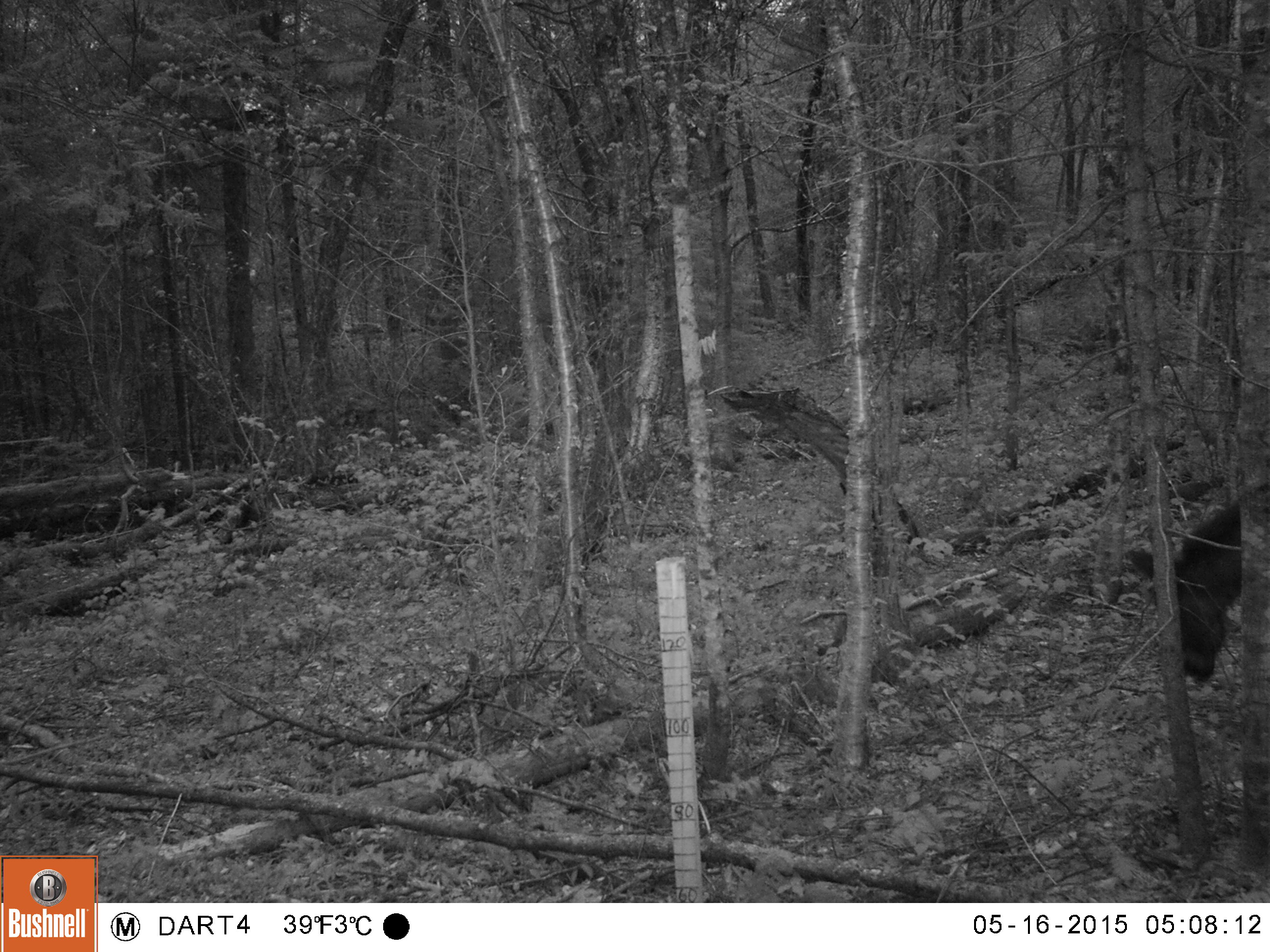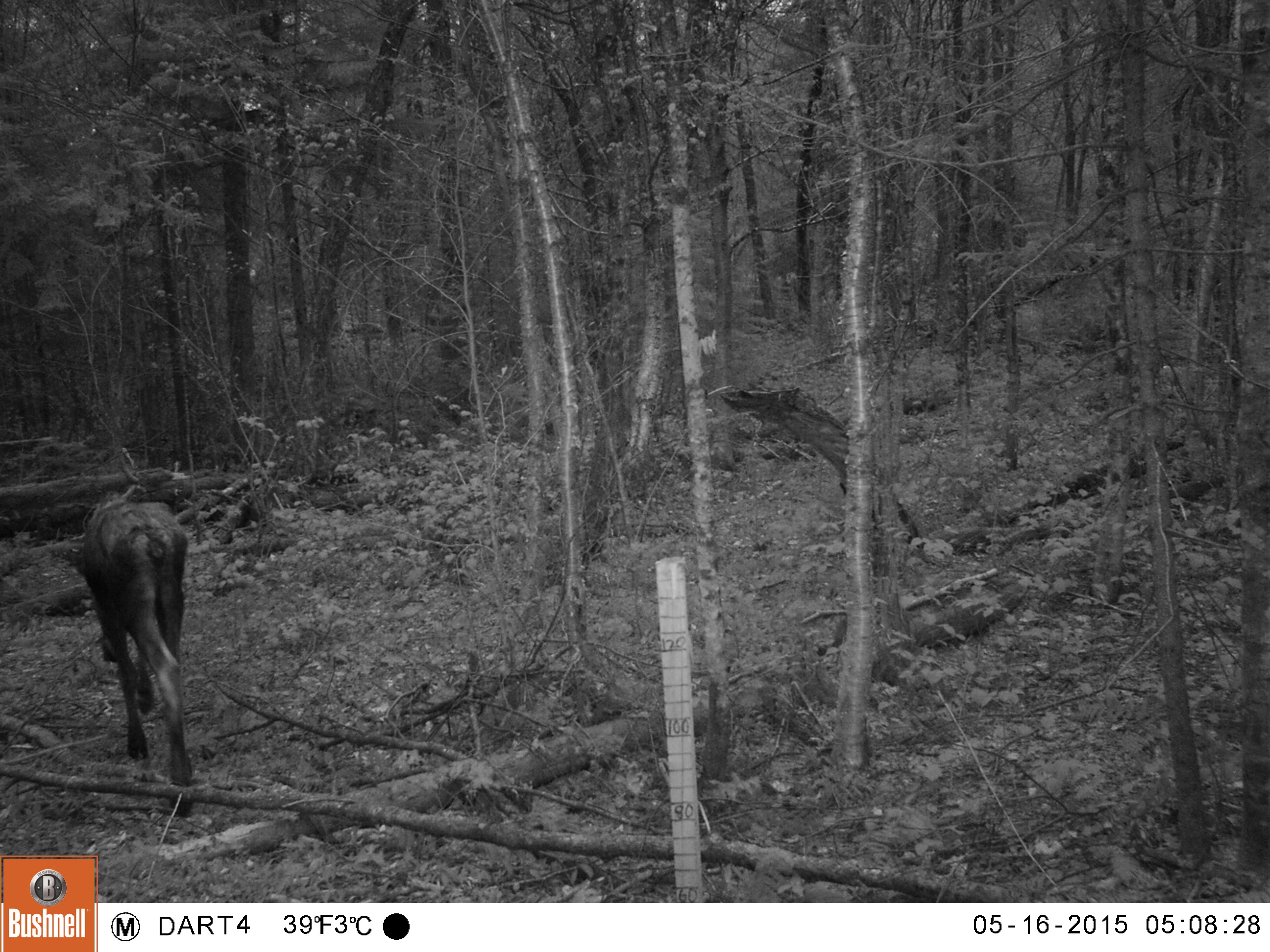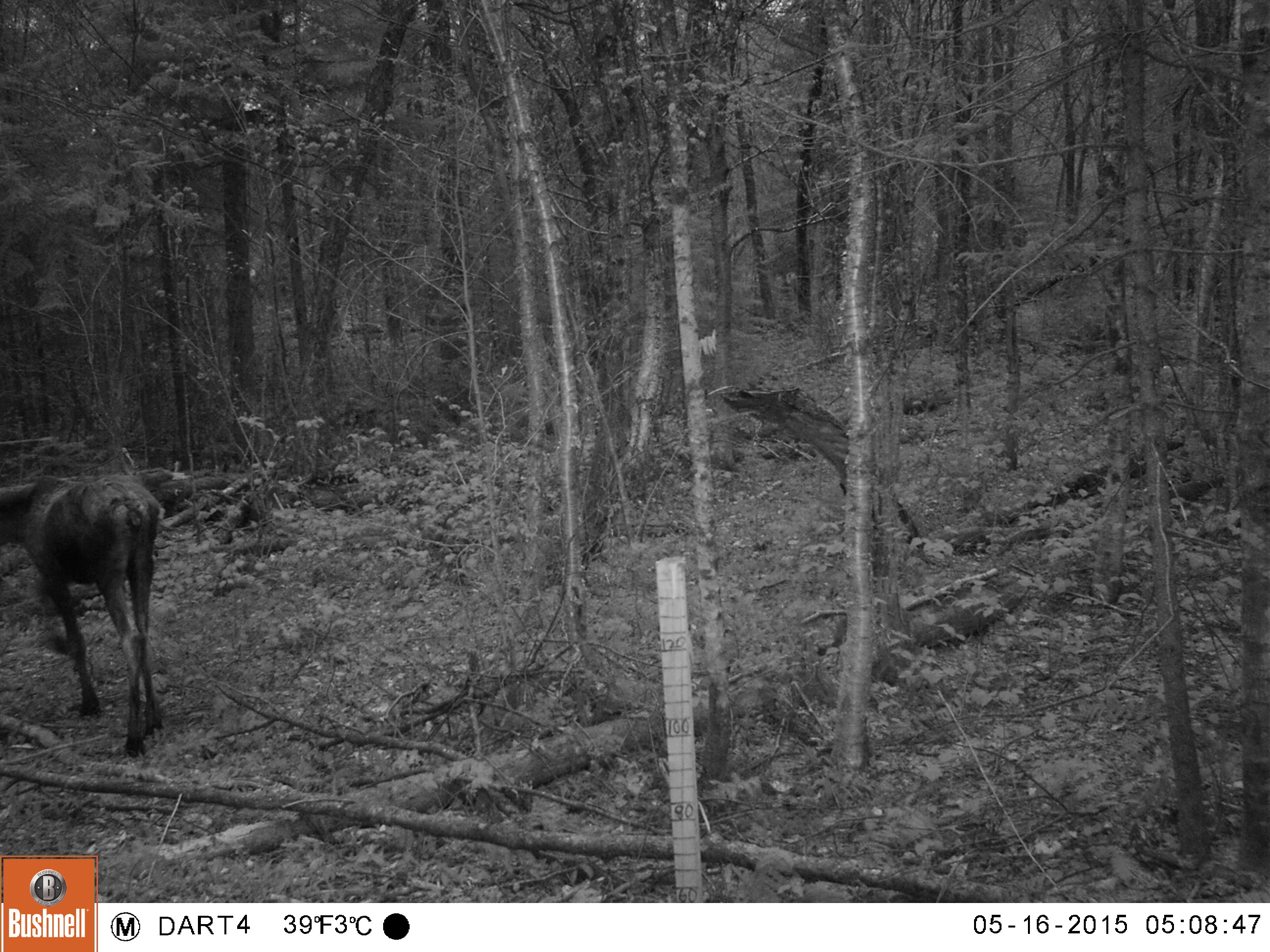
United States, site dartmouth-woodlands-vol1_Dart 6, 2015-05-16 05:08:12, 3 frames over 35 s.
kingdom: Animalia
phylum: Chordata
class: Mammalia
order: Artiodactyla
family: Cervidae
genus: Alces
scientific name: Alces alces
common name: moose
Moose (Alces alces).